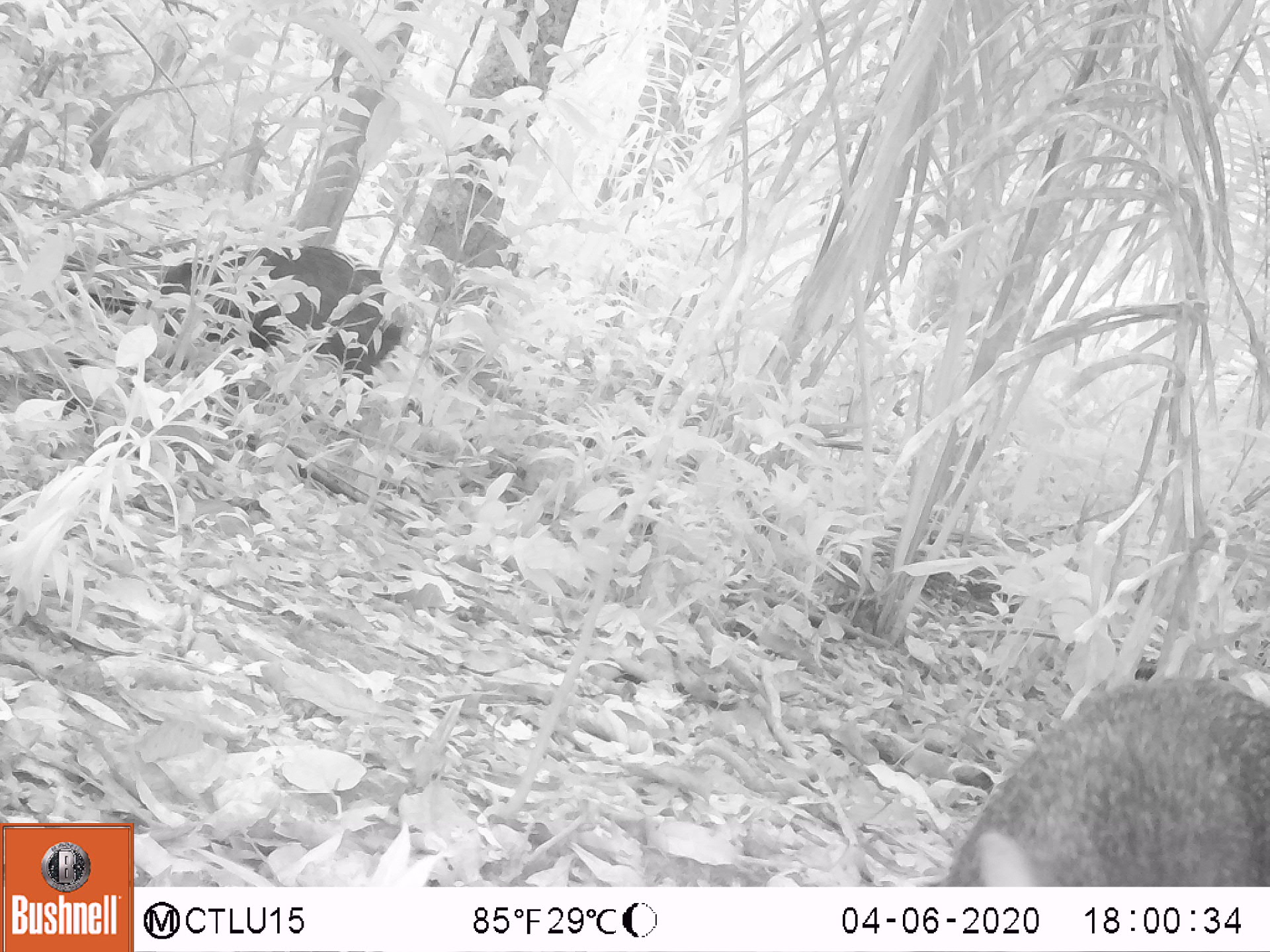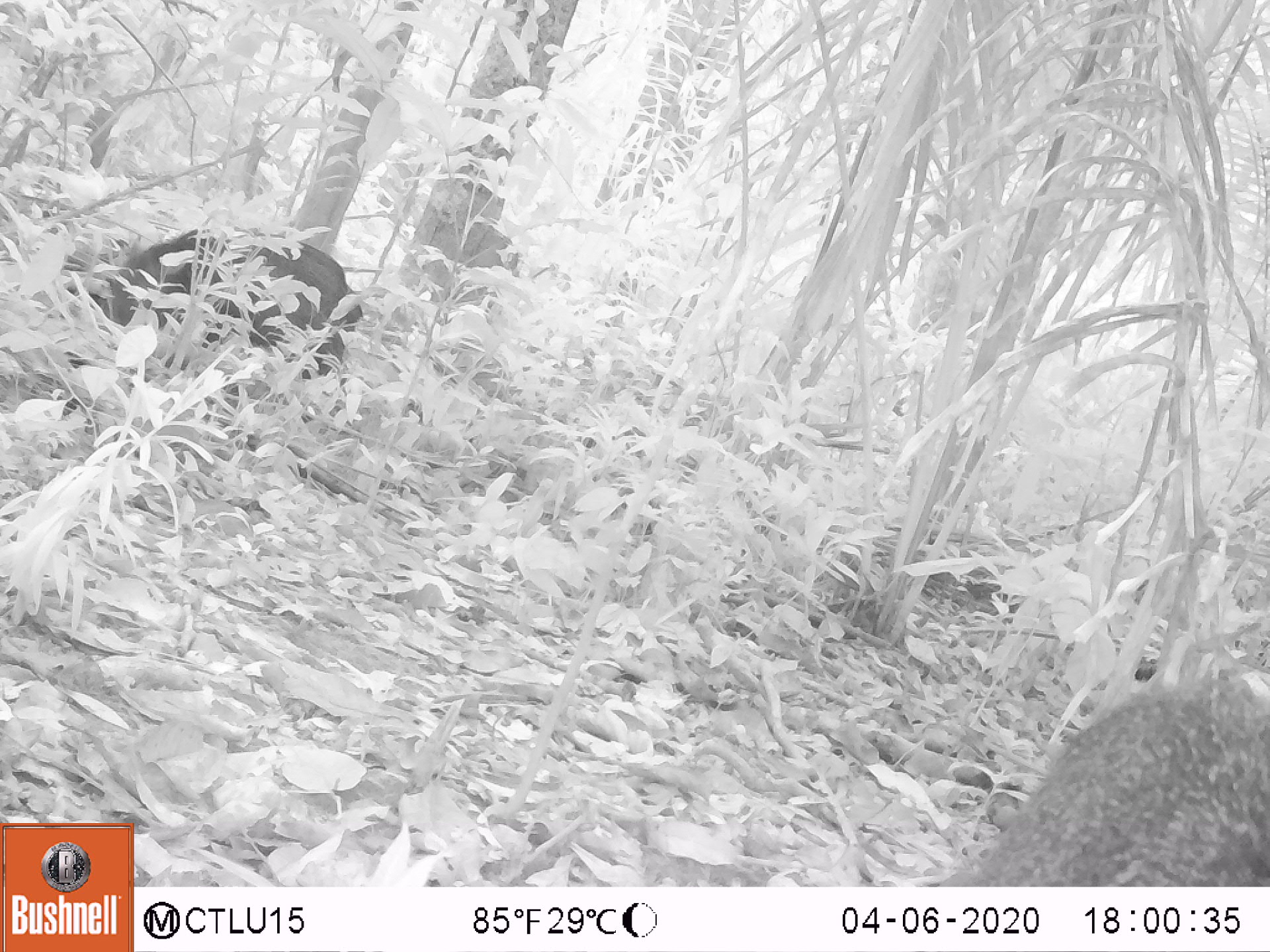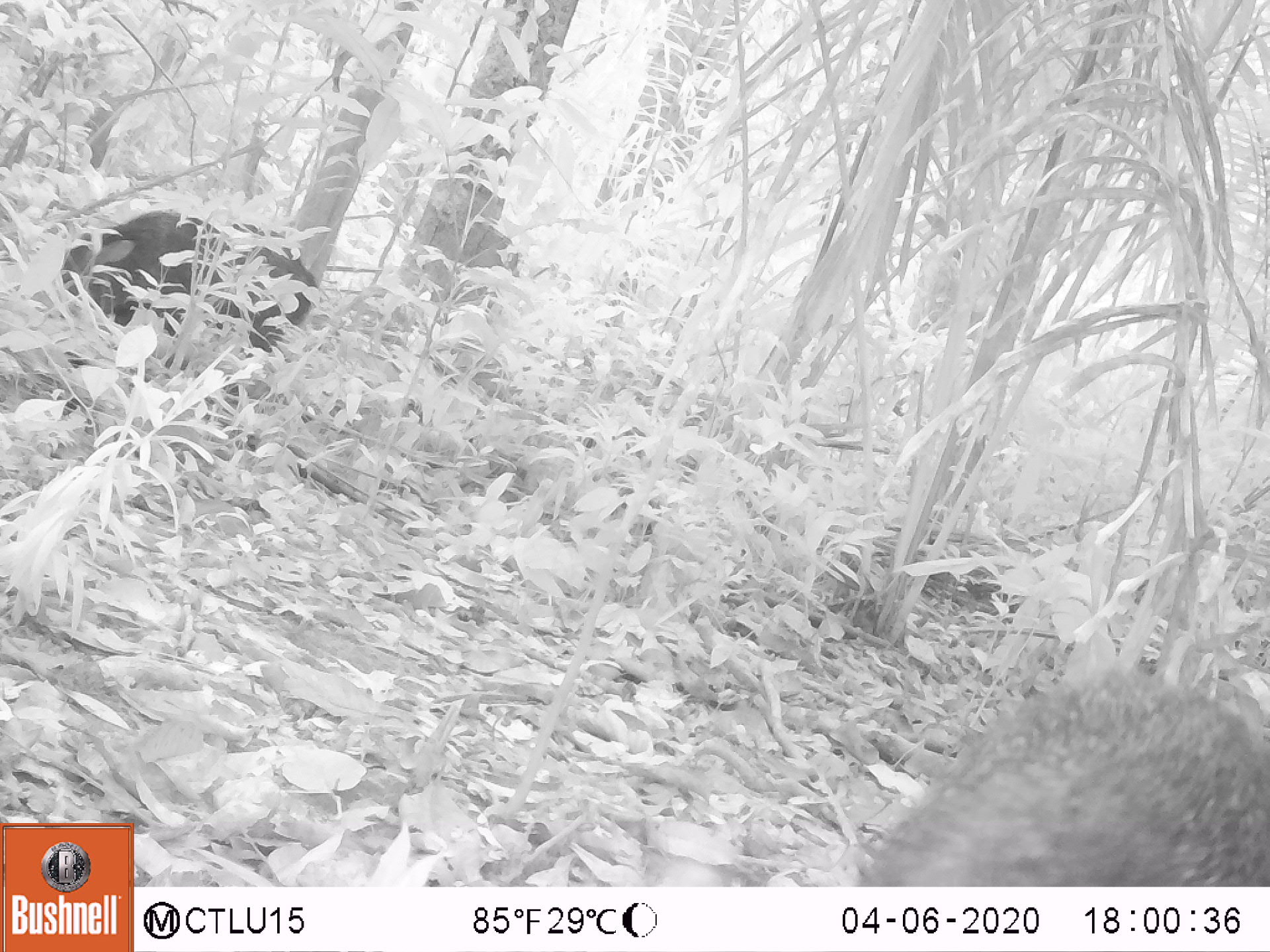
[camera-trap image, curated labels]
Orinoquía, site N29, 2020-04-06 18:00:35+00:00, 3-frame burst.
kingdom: Animalia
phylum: Chordata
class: Mammalia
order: Artiodactyla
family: Tayassuidae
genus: Pecari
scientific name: Pecari tajacu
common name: collared peccary